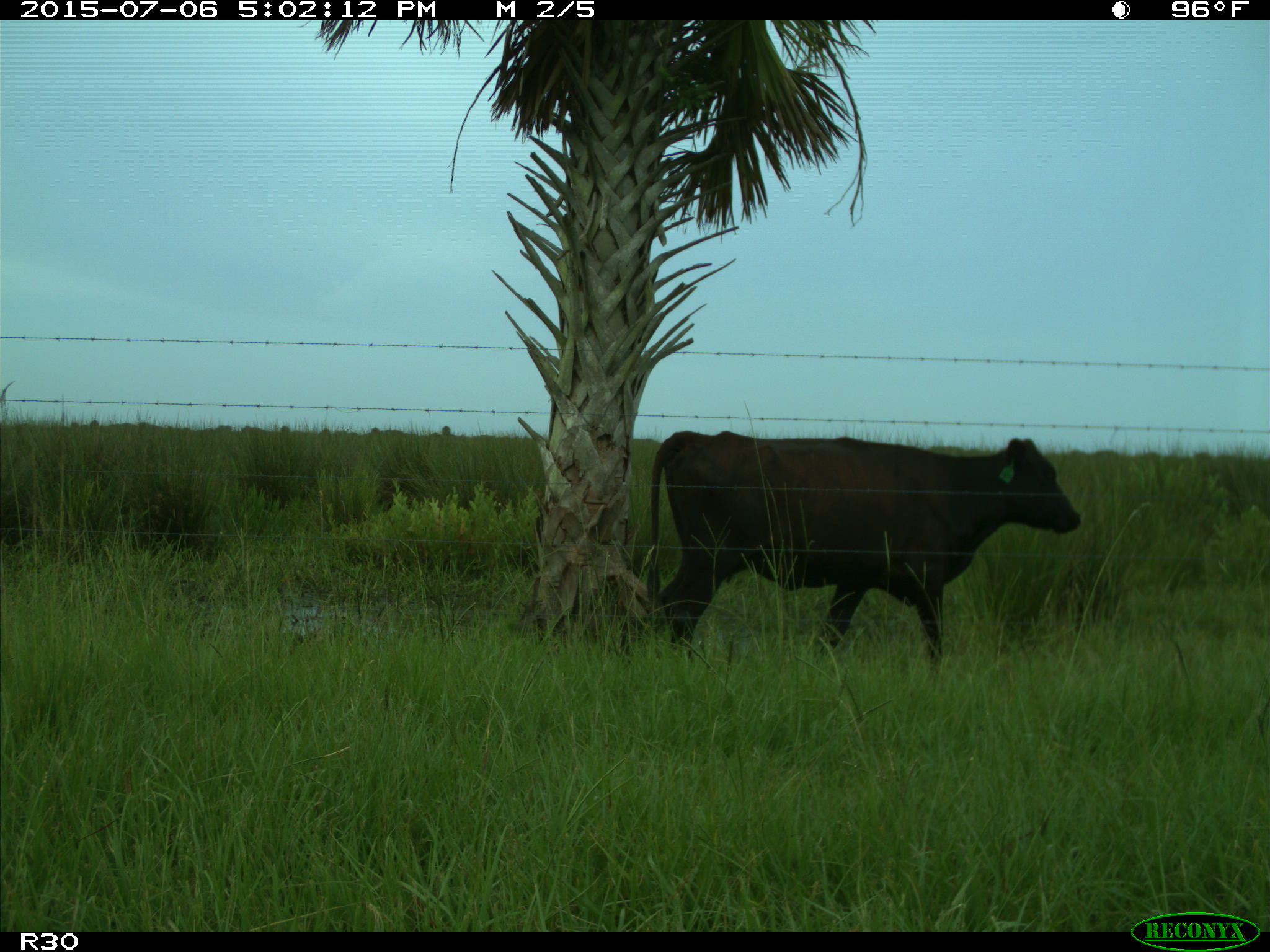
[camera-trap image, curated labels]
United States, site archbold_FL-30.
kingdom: Animalia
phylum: Chordata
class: Mammalia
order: Artiodactyla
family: Bovidae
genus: Bos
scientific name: Bos taurus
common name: domestic cow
Bos taurus (domestic cow).